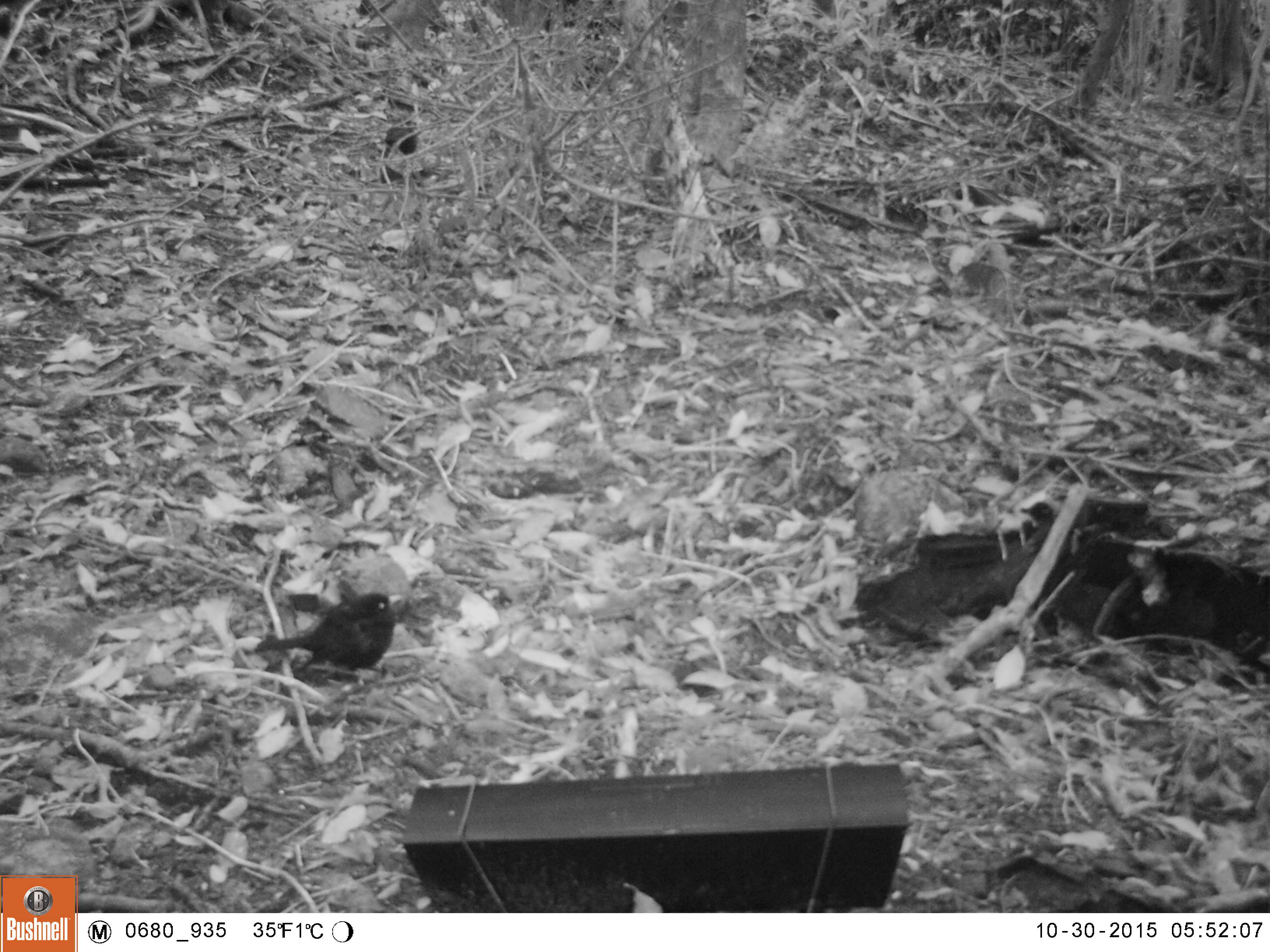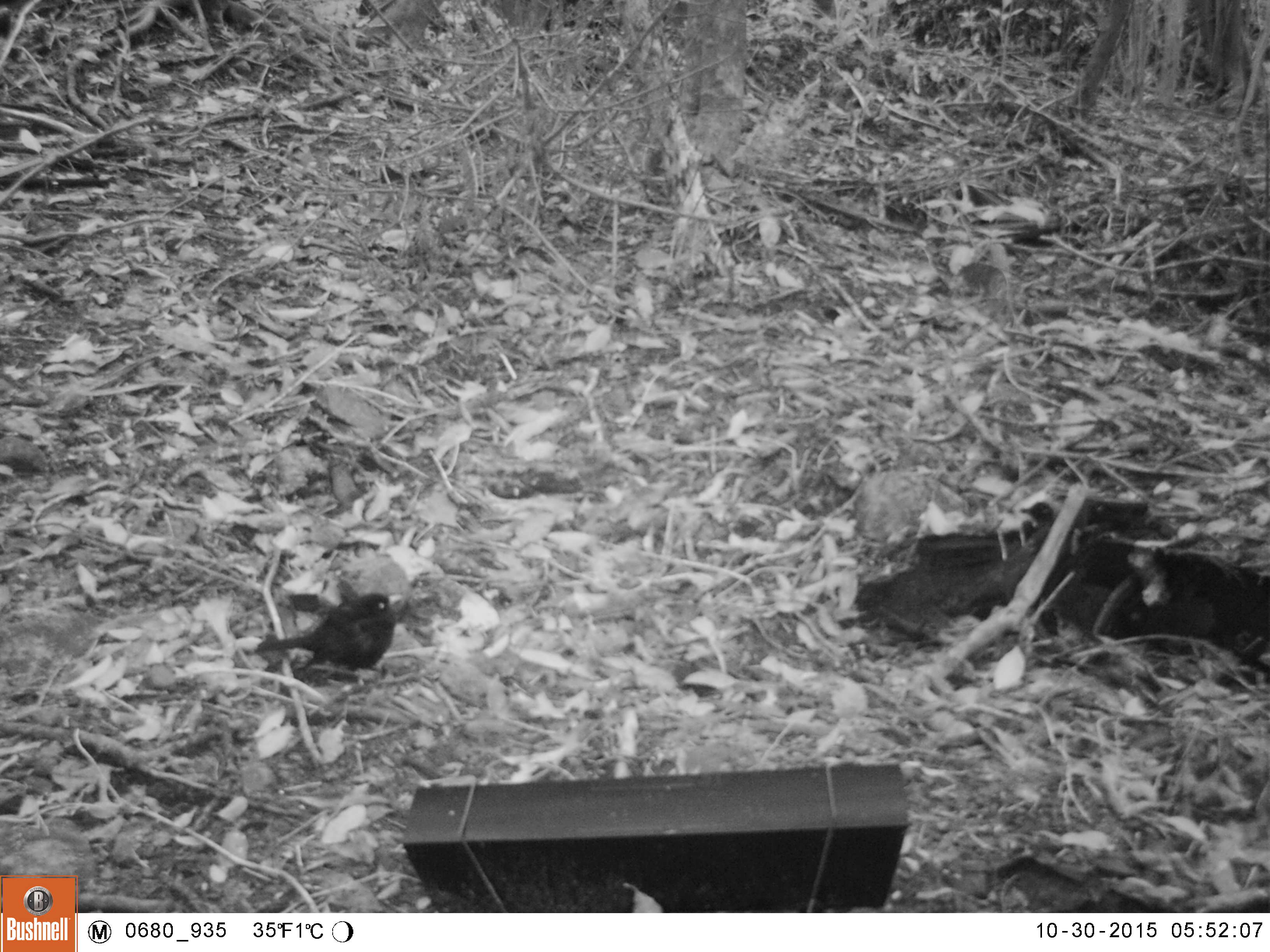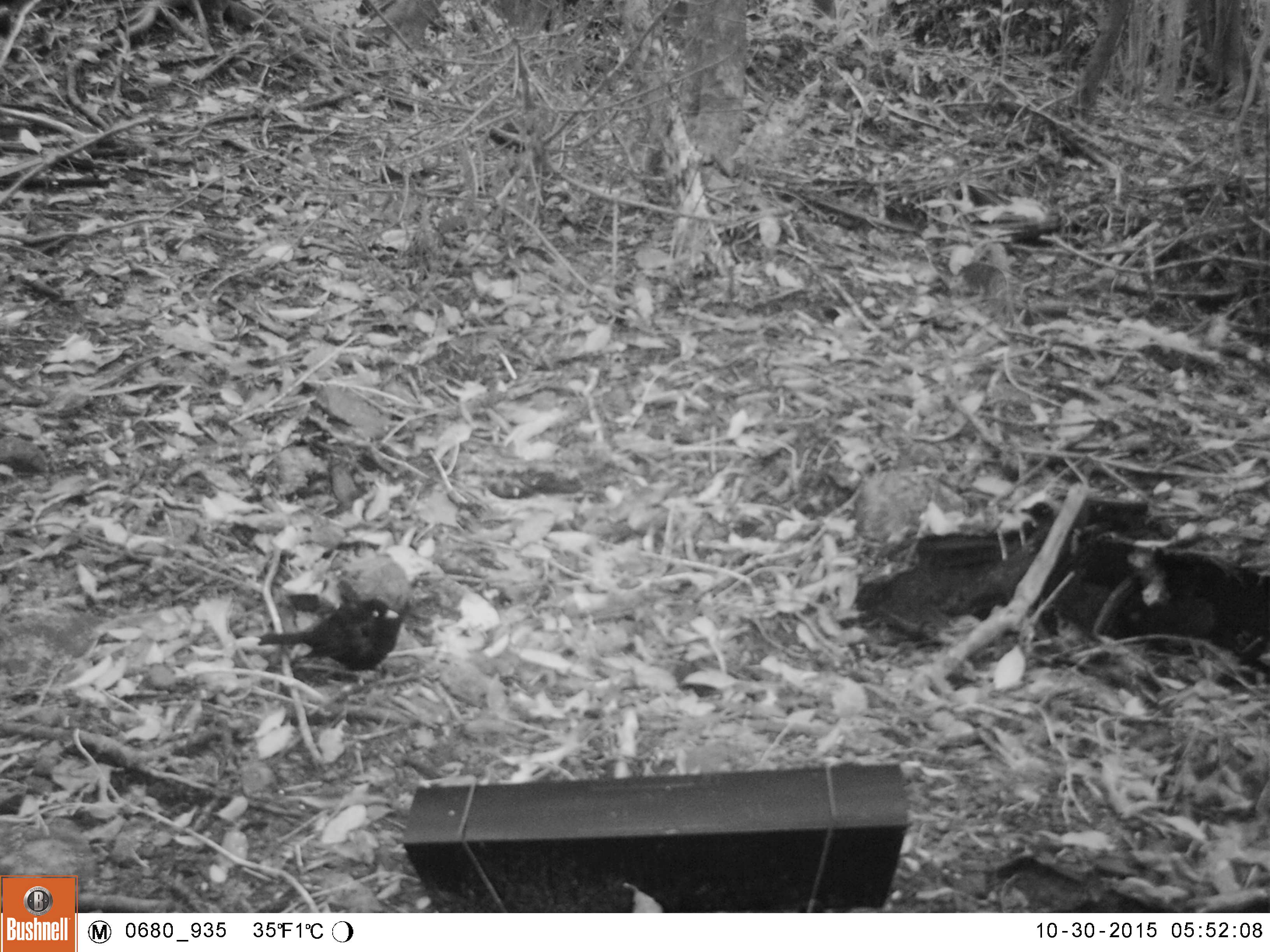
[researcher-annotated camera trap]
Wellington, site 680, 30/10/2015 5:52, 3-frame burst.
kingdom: Animalia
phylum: Chordata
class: Aves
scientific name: Aves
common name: bird